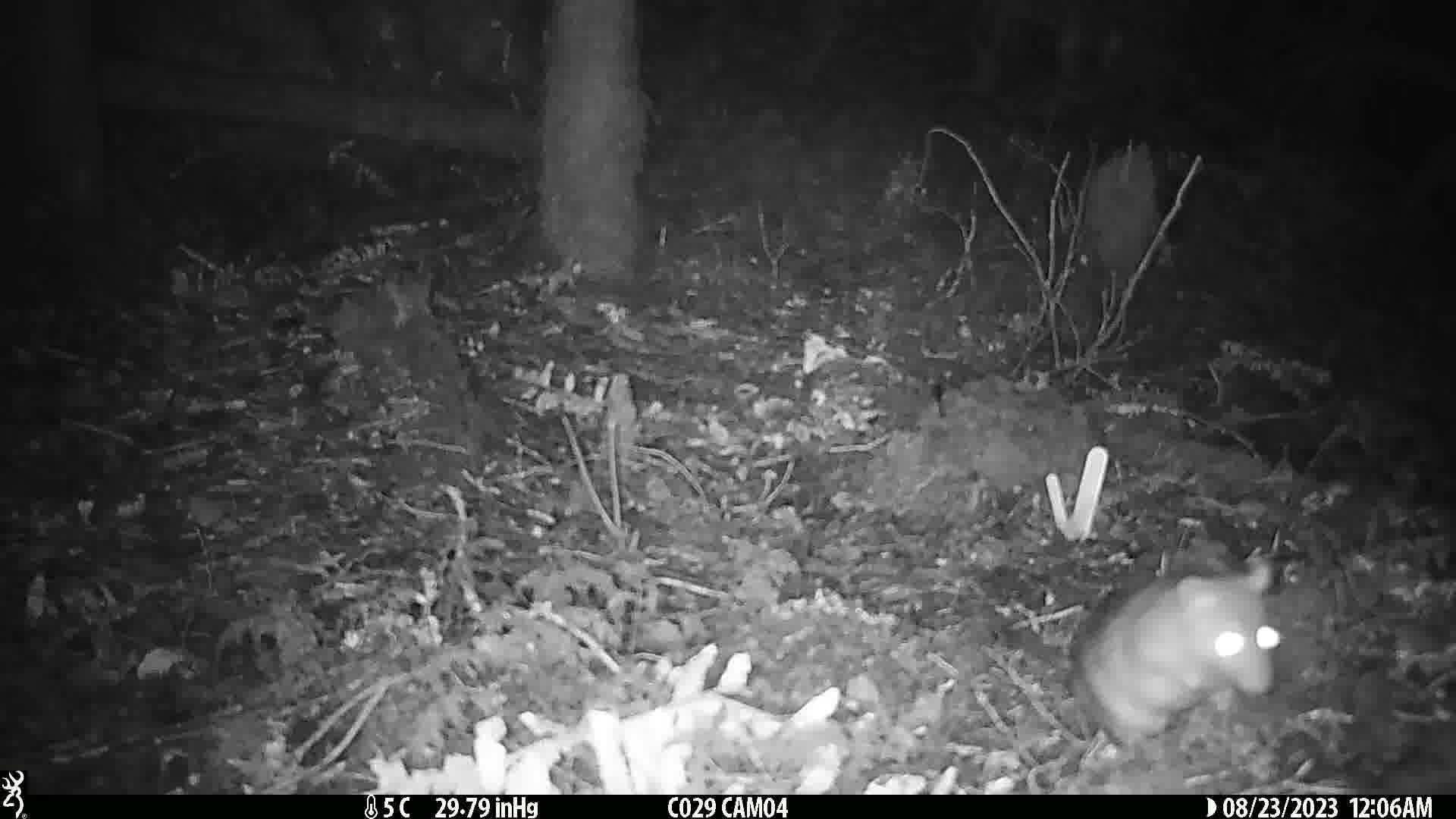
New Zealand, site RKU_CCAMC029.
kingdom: Animalia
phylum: Chordata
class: Mammalia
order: Rodentia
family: Muridae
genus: Rattus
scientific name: Rattus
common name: rat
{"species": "rat (Rattus)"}